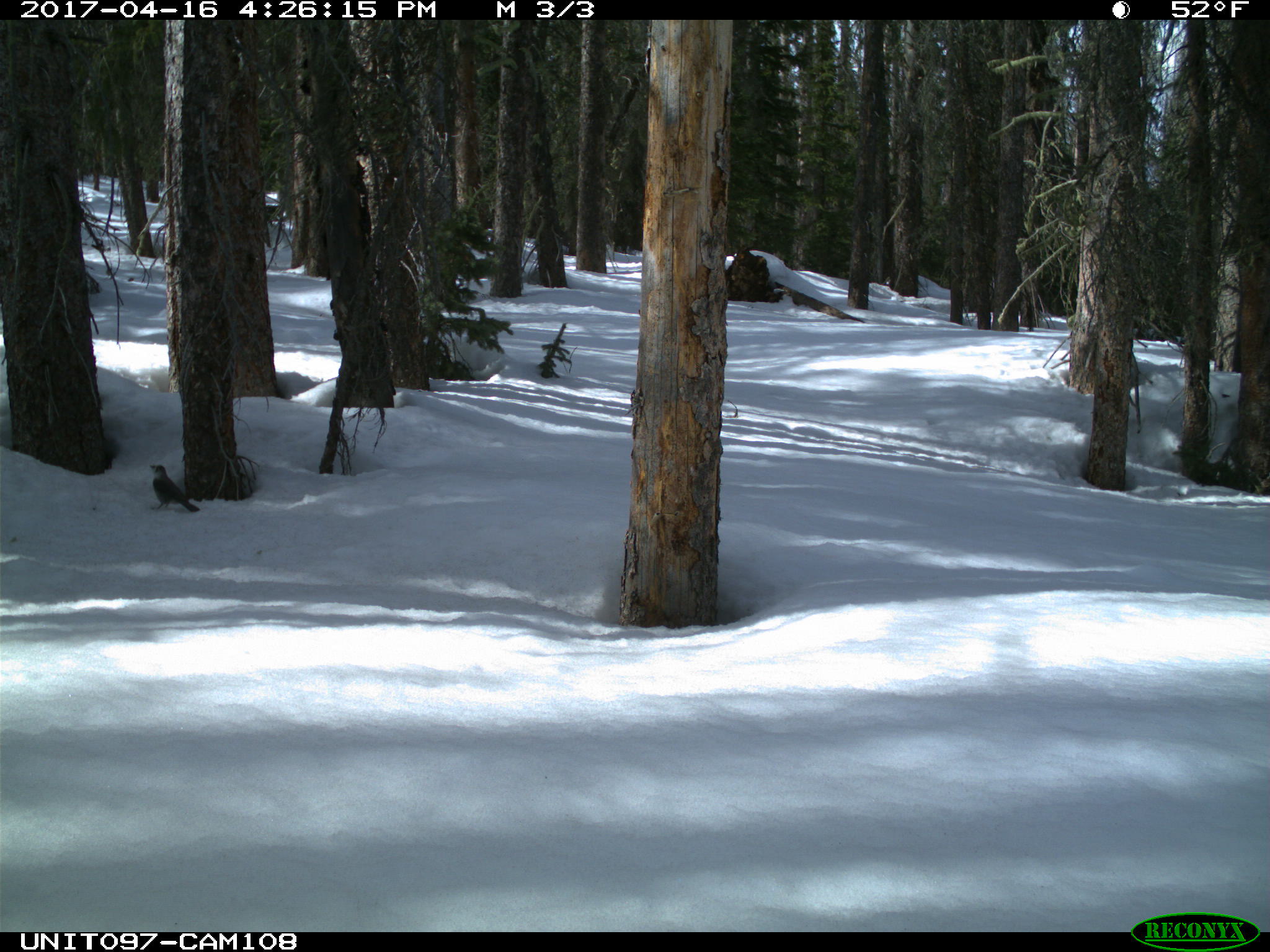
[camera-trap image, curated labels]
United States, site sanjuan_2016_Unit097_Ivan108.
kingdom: Animalia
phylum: Chordata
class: Aves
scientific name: Aves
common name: birds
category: unidentified bird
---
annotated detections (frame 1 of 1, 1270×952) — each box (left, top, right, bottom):
animal: (149, 464, 200, 513)